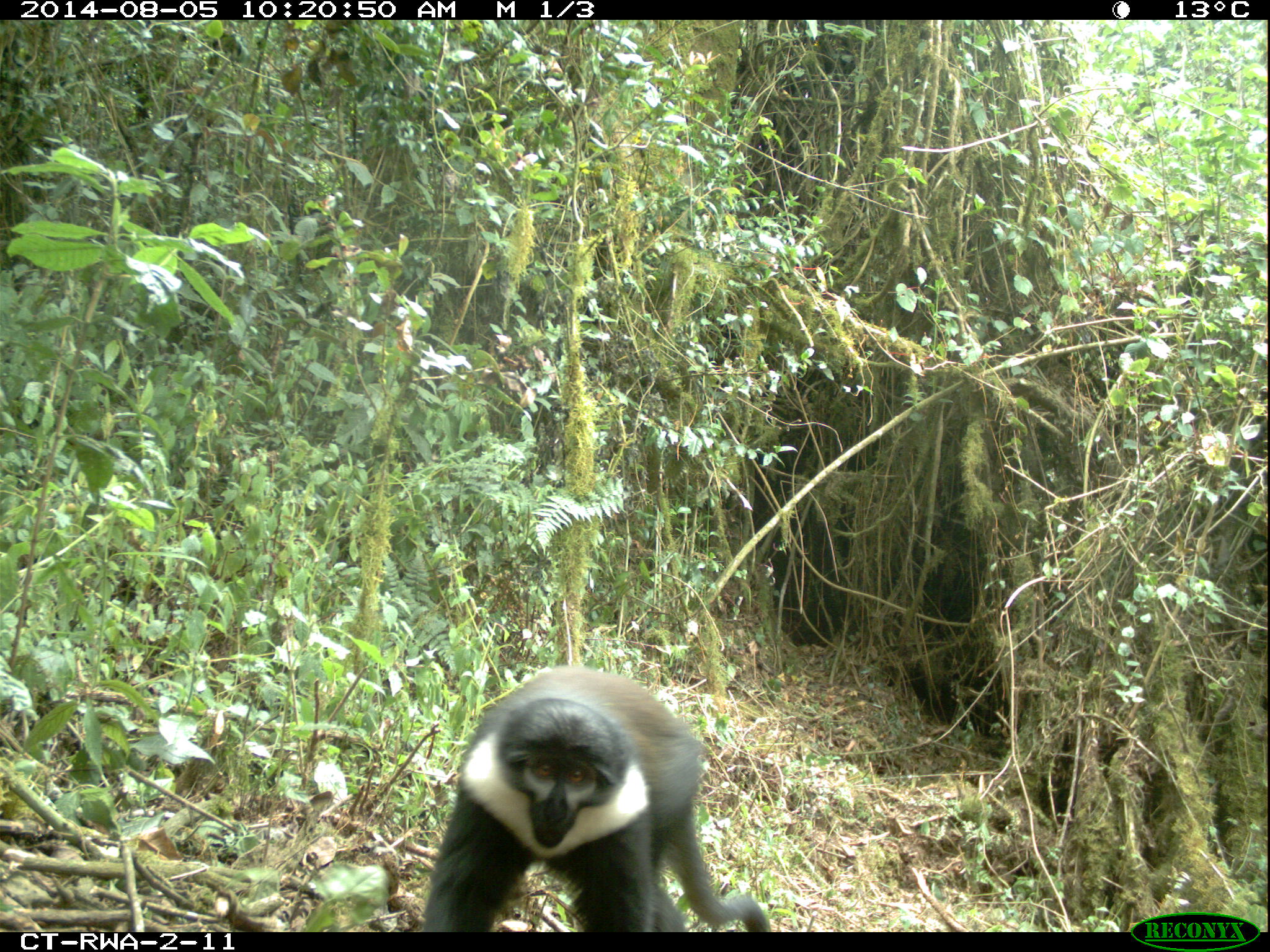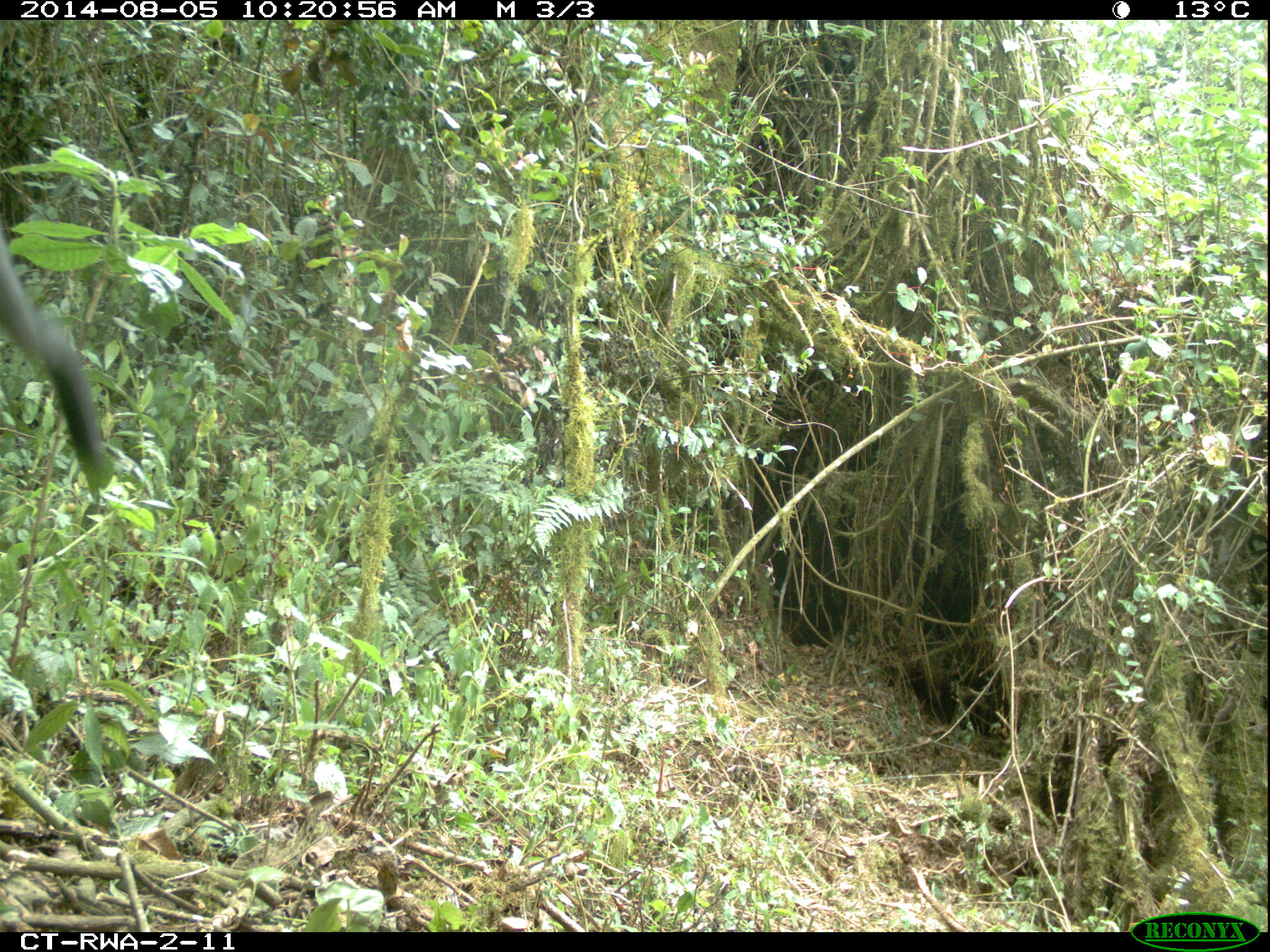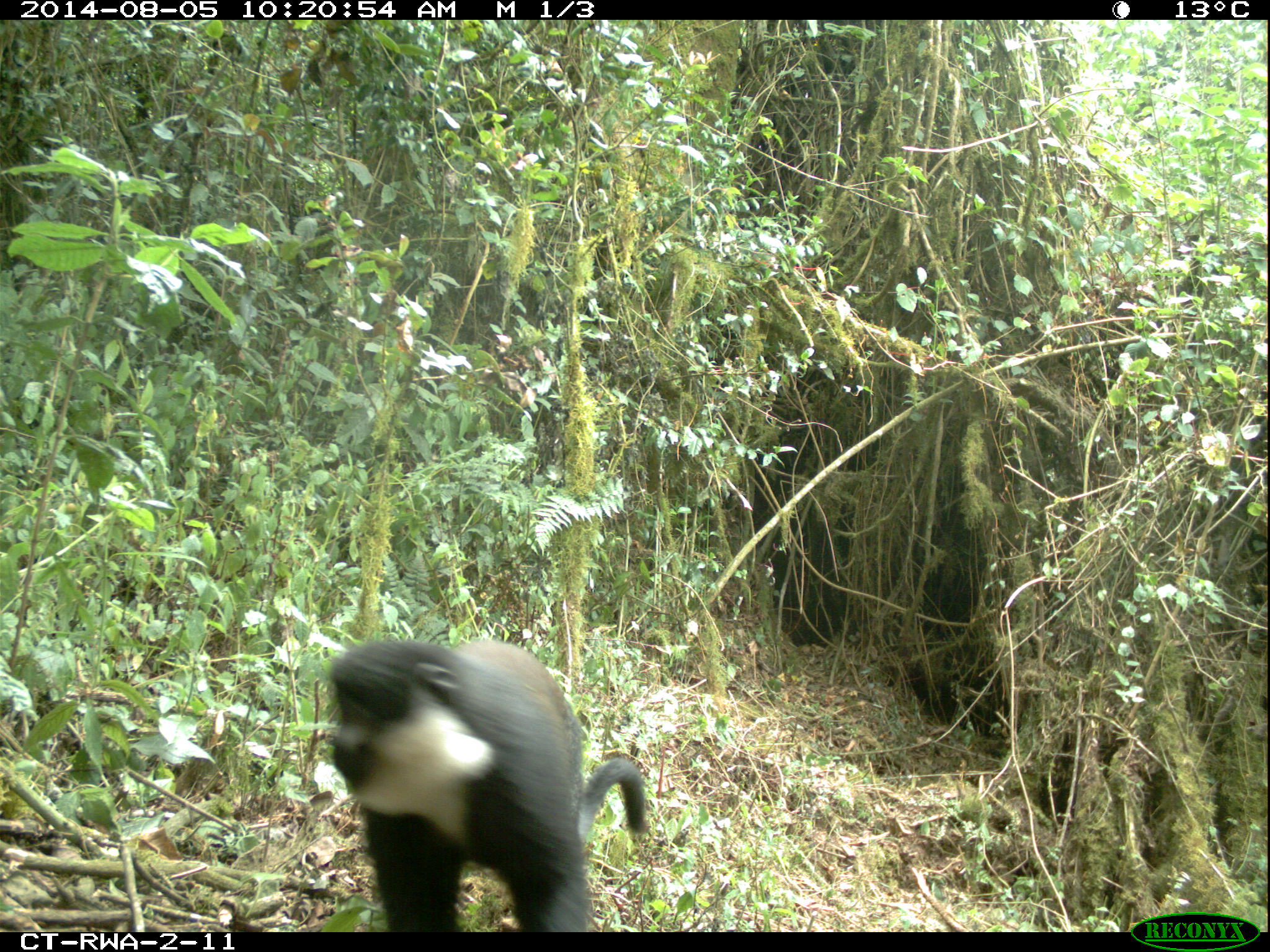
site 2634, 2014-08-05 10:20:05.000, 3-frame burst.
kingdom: Animalia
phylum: Chordata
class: Mammalia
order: Primates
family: Cercopithecidae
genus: Allochrocebus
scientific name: Allochrocebus lhoesti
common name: l'hoest's monkey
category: cercopithecus lhoesti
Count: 2.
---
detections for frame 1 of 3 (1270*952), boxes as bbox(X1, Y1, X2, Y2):
cercopithecus lhoesti: bbox(414, 663, 776, 931)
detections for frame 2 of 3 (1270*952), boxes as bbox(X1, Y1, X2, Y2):
cercopithecus lhoesti: bbox(0, 218, 120, 502)